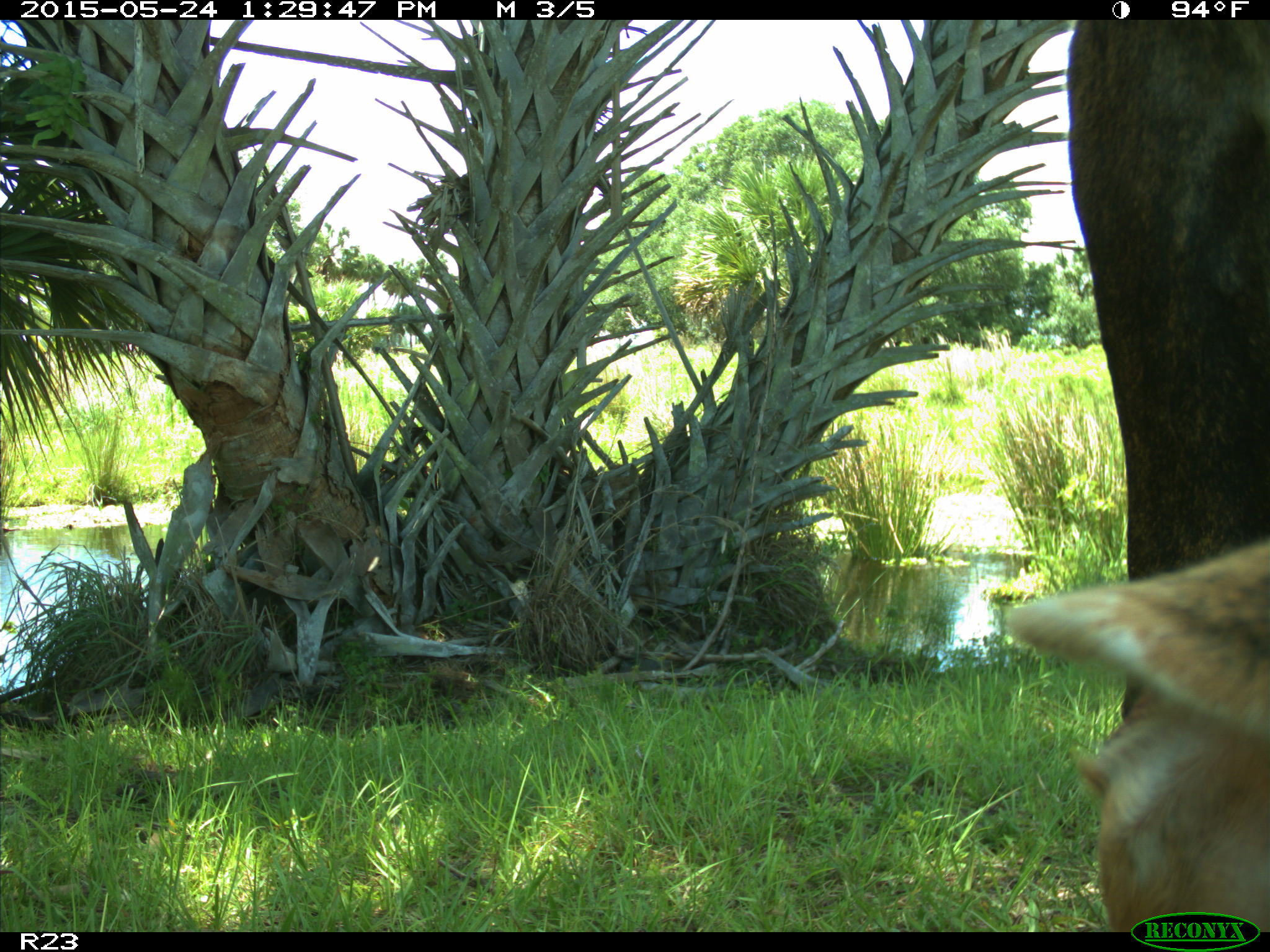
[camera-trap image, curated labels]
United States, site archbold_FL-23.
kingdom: Animalia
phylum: Chordata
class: Mammalia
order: Artiodactyla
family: Bovidae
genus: Bos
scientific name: Bos taurus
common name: domestic cow